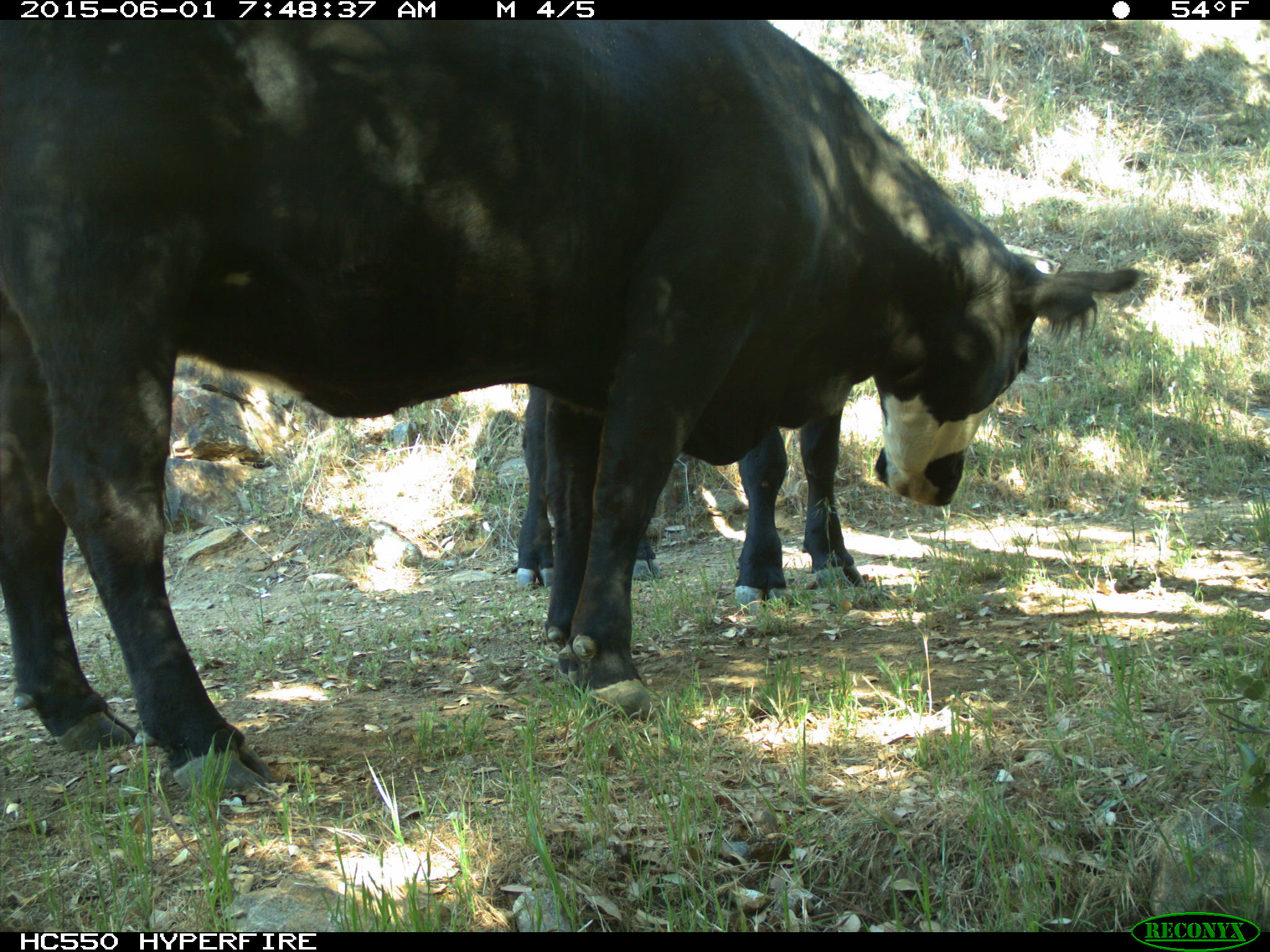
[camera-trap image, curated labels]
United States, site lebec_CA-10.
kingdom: Animalia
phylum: Chordata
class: Mammalia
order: Artiodactyla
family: Bovidae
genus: Bos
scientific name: Bos taurus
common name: domestic cow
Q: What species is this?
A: Bos taurus (domestic cow).